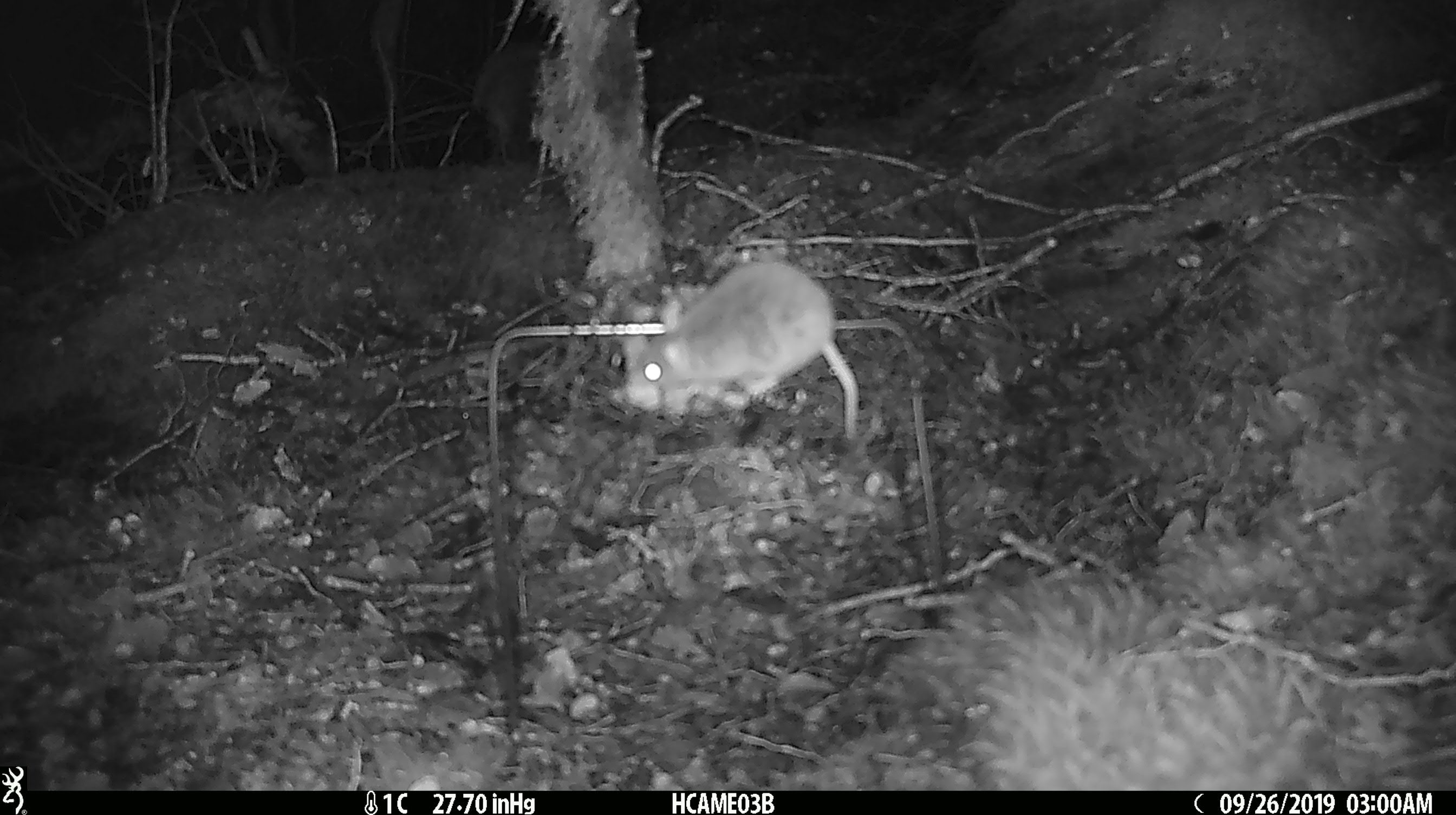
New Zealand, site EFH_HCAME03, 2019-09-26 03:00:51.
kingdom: Animalia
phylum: Chordata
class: Mammalia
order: Rodentia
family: Muridae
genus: Mus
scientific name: Mus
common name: mouse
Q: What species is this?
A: Mouse (Mus).